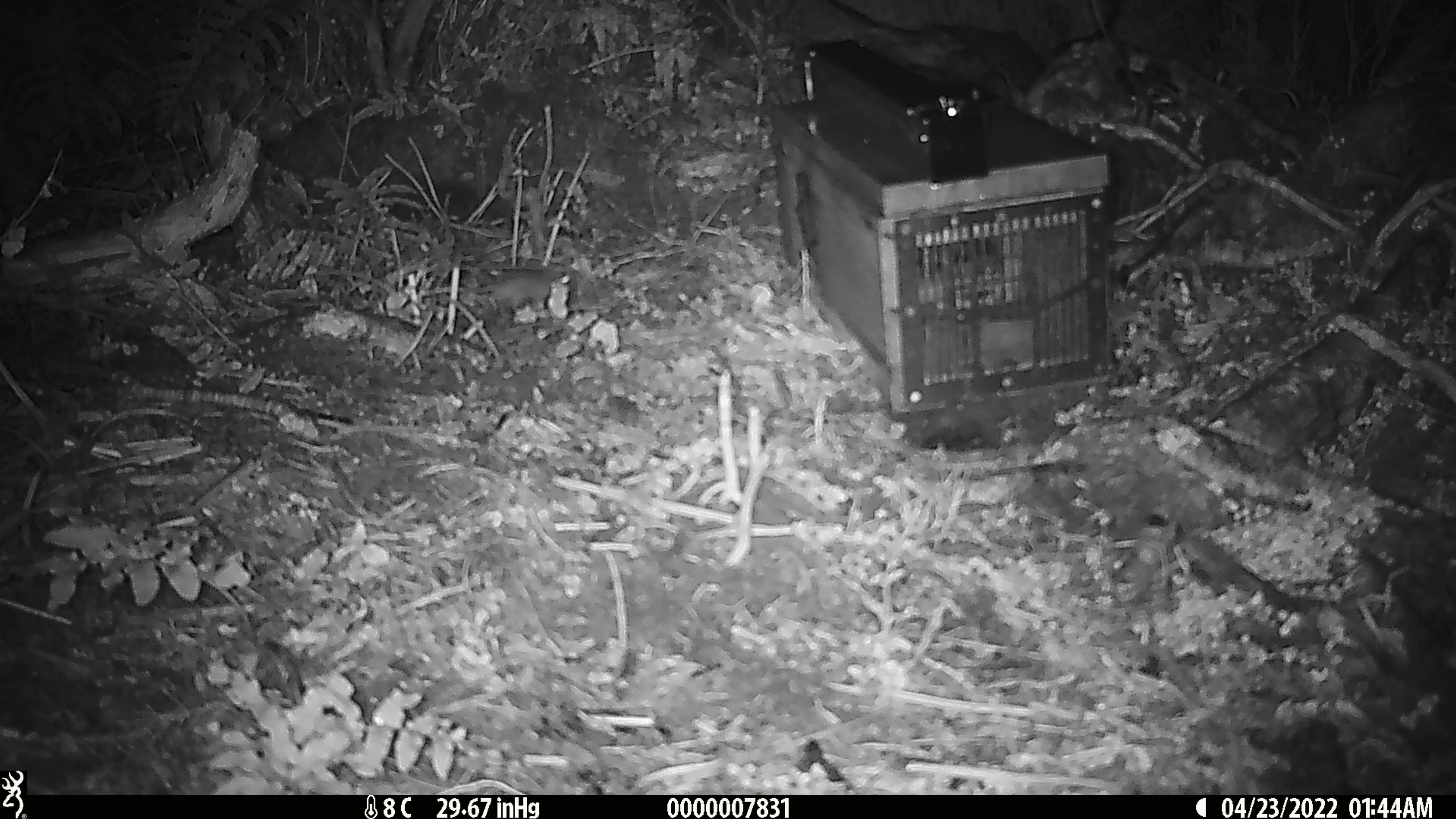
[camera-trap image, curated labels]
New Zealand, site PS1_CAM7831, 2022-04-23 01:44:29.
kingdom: Animalia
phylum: Chordata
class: Mammalia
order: Rodentia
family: Muridae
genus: Mus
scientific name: Mus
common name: mouse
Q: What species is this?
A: Mouse (Mus).